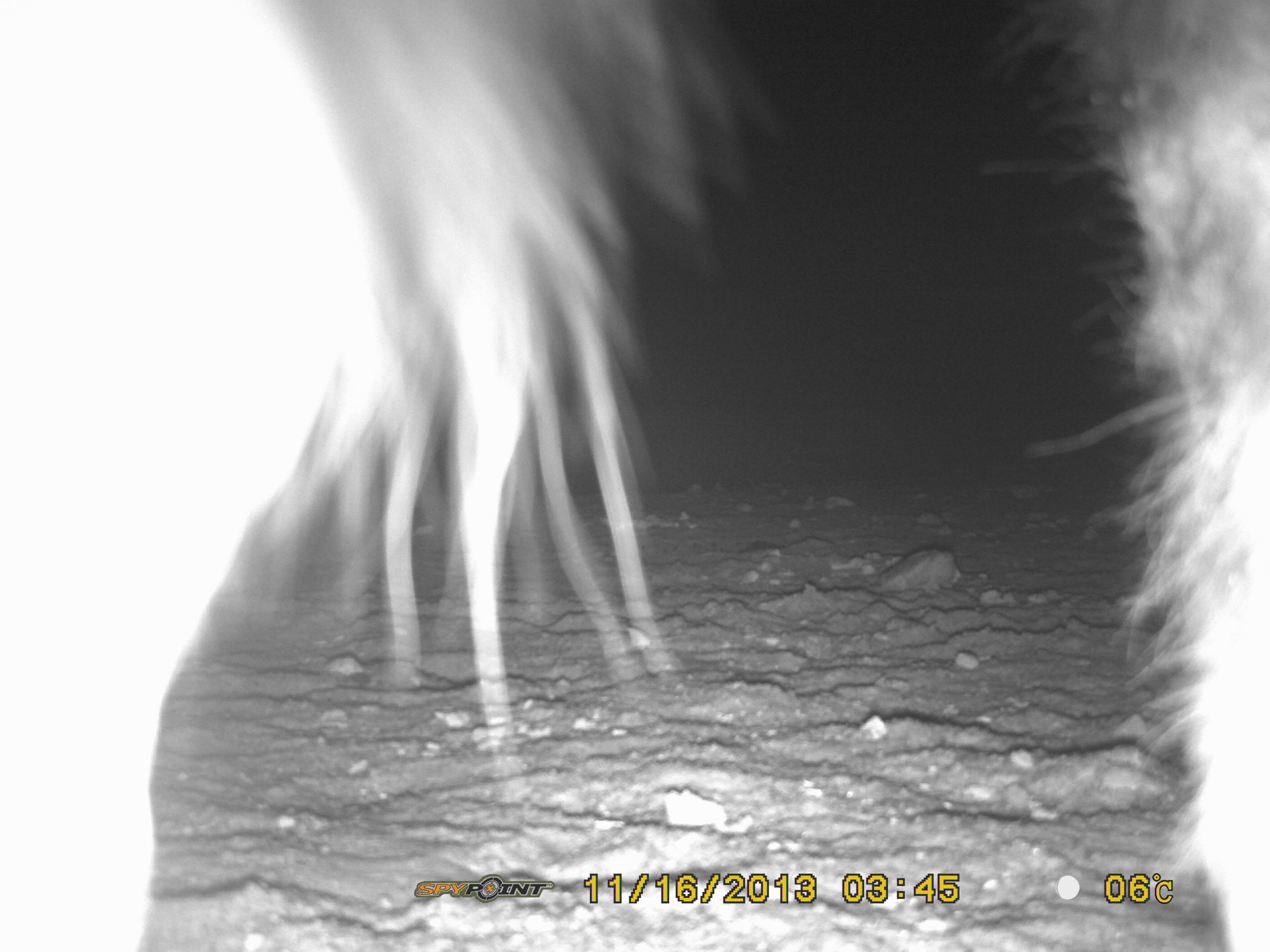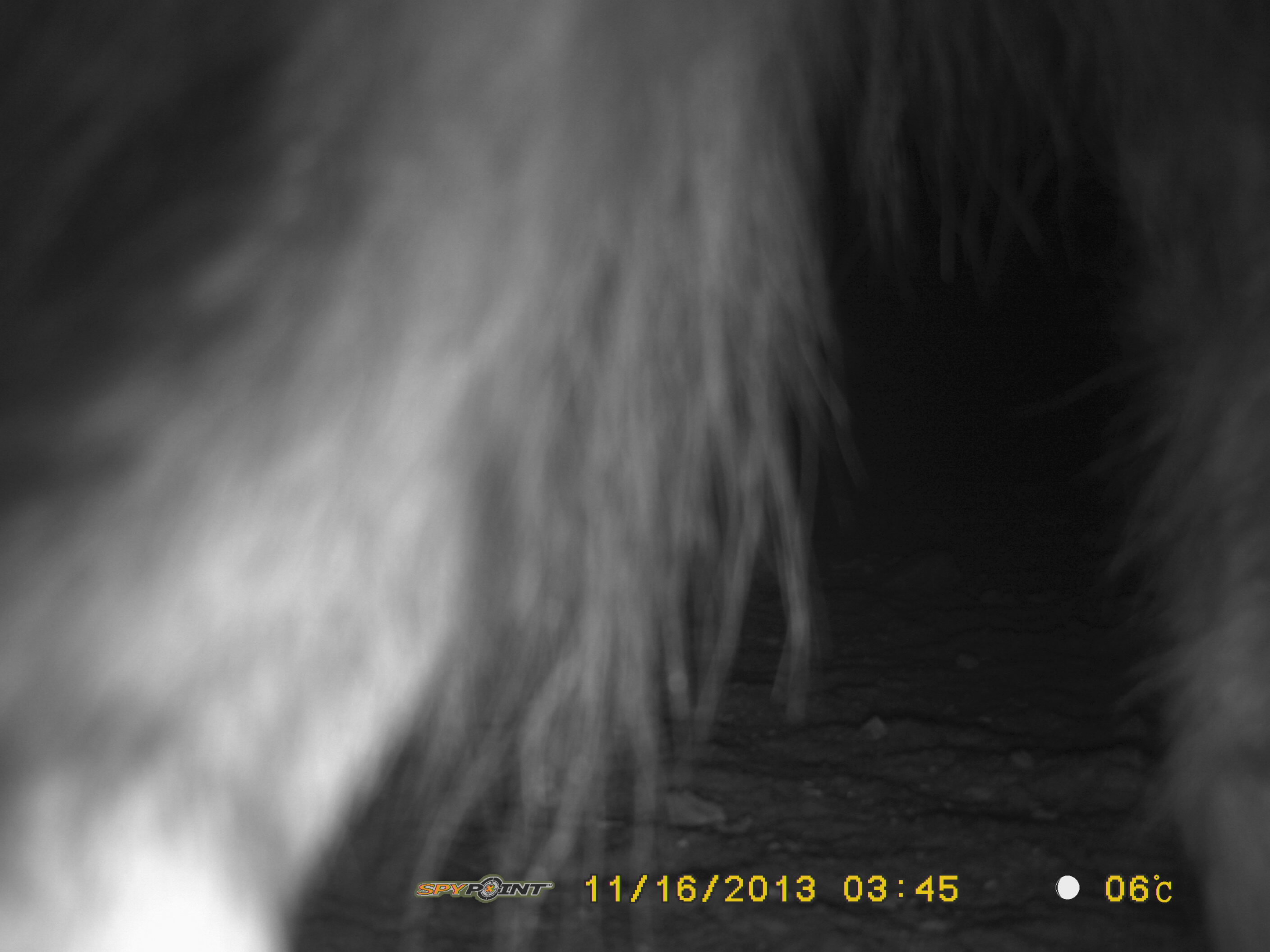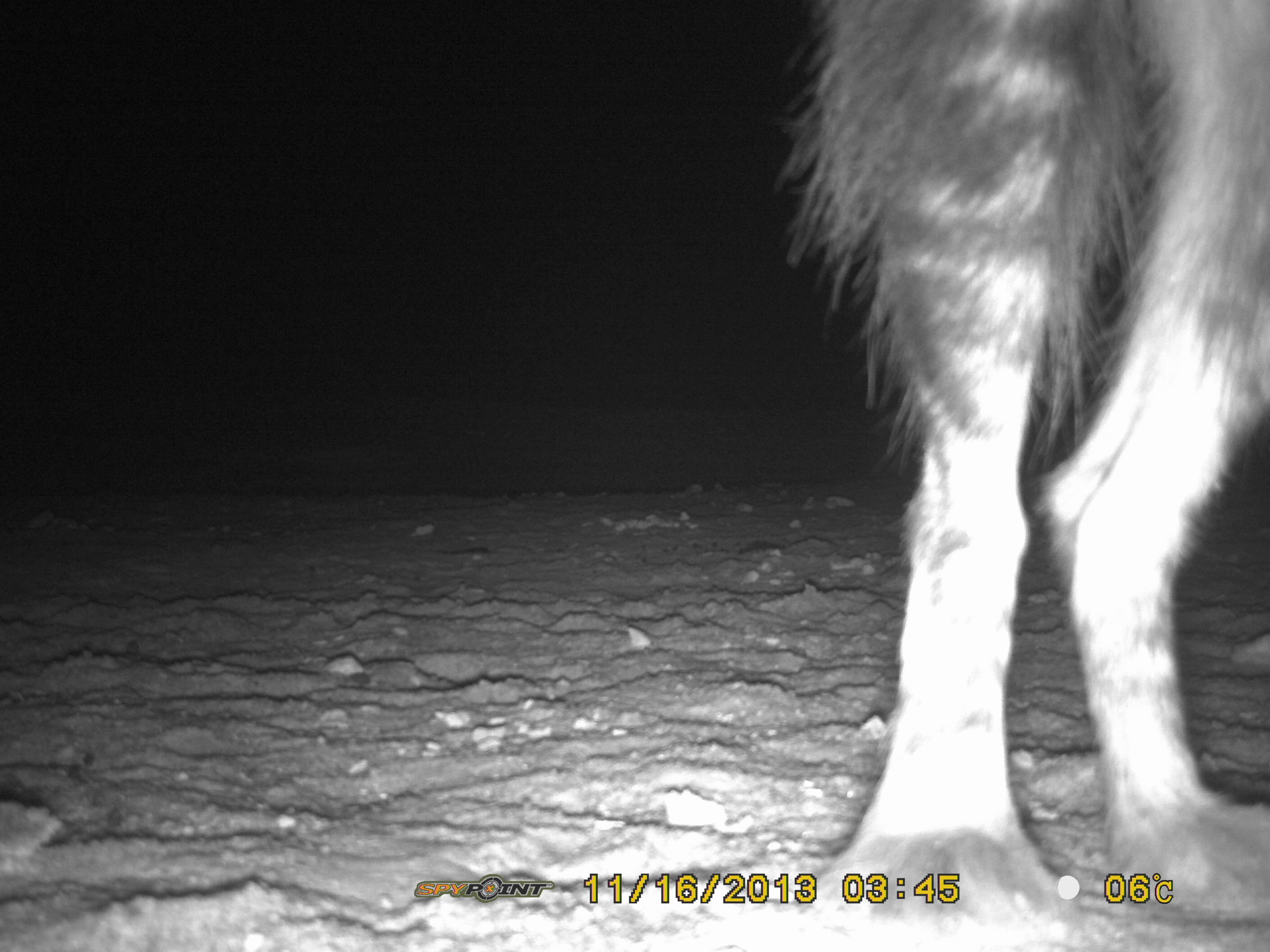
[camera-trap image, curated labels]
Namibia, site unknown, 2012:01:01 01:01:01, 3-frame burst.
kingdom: Animalia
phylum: Chordata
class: Mammalia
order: Carnivora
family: Hyaenidae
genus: Parahyaena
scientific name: Parahyaena brunnea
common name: brown hyena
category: hyaena brunnea